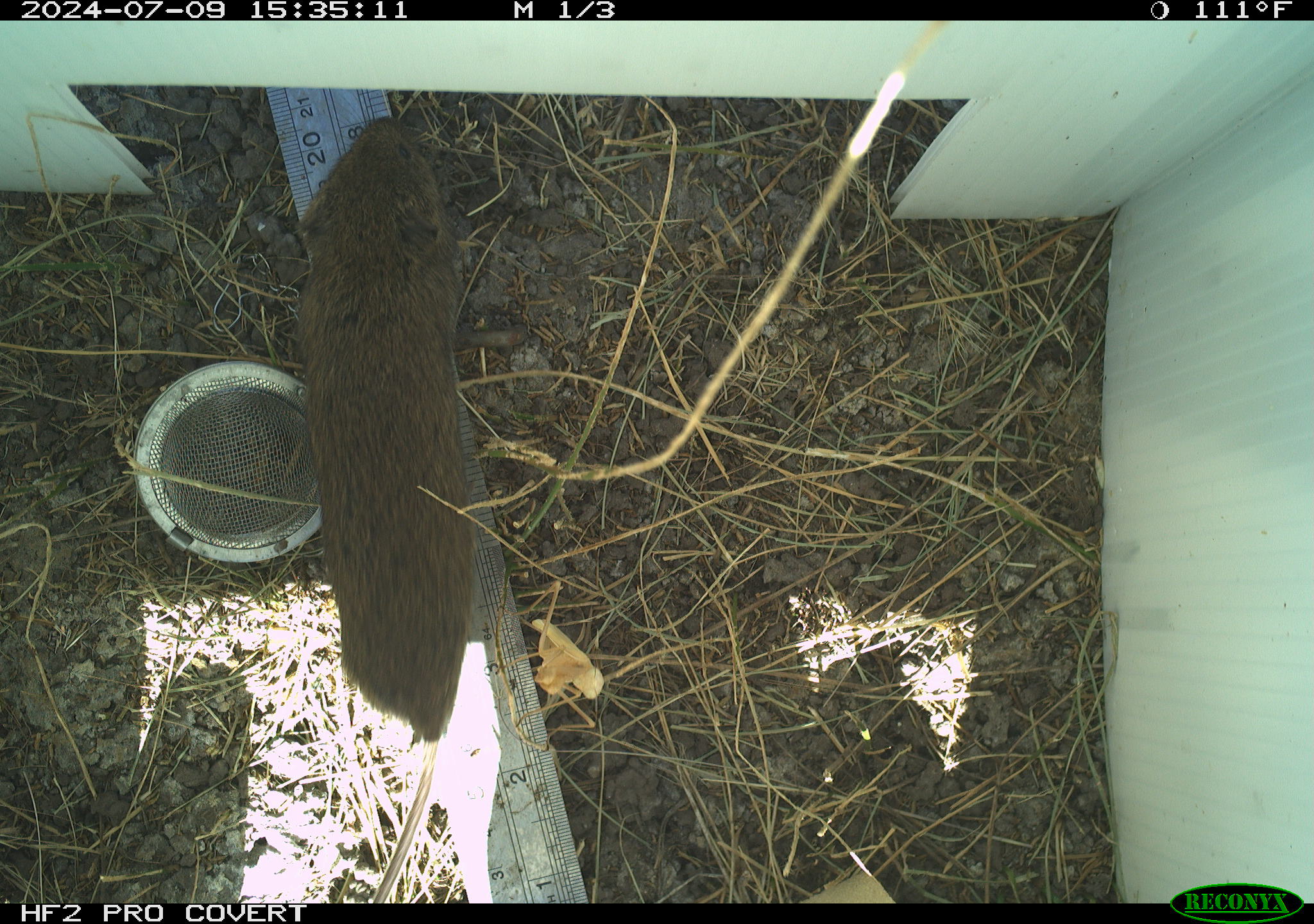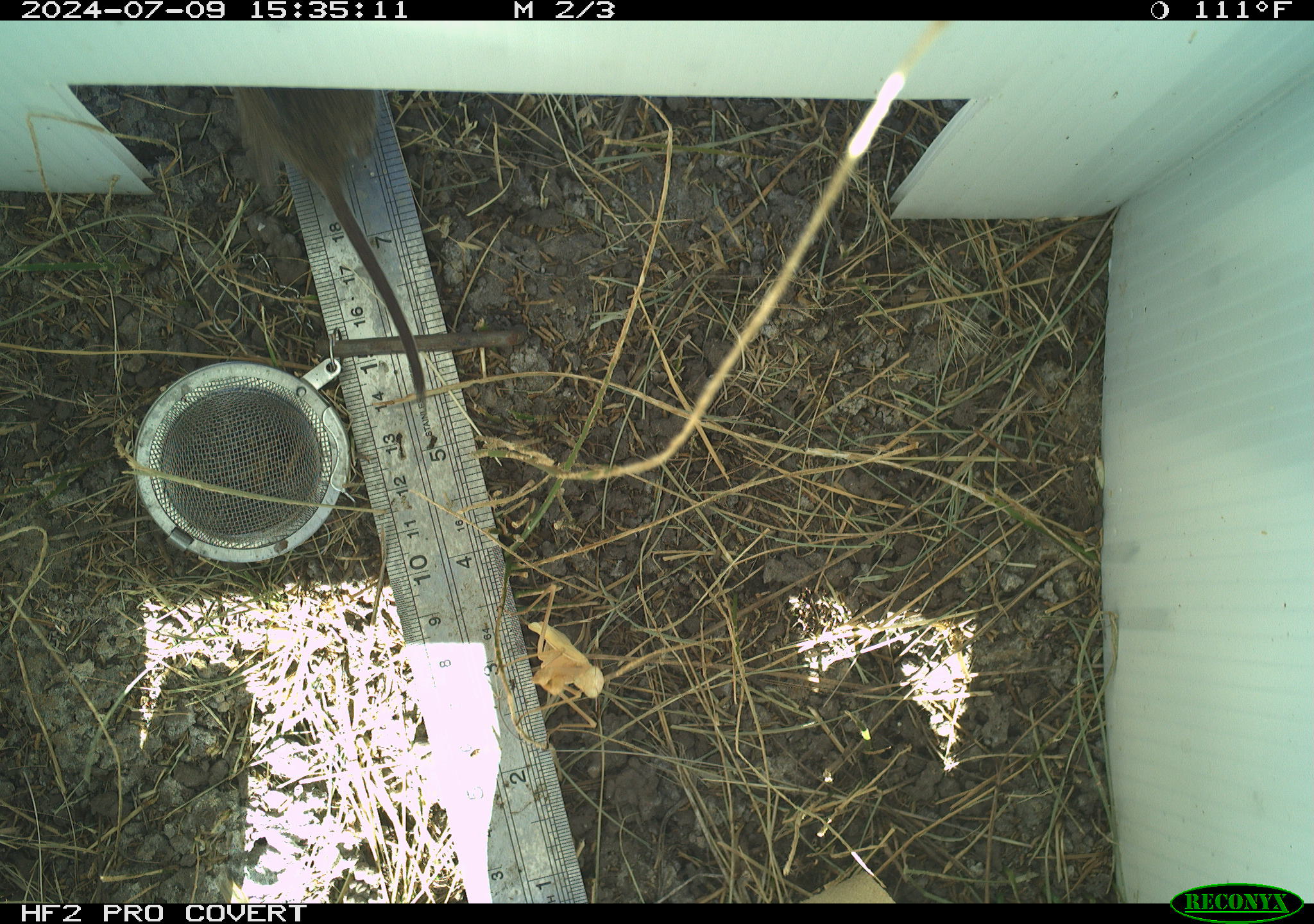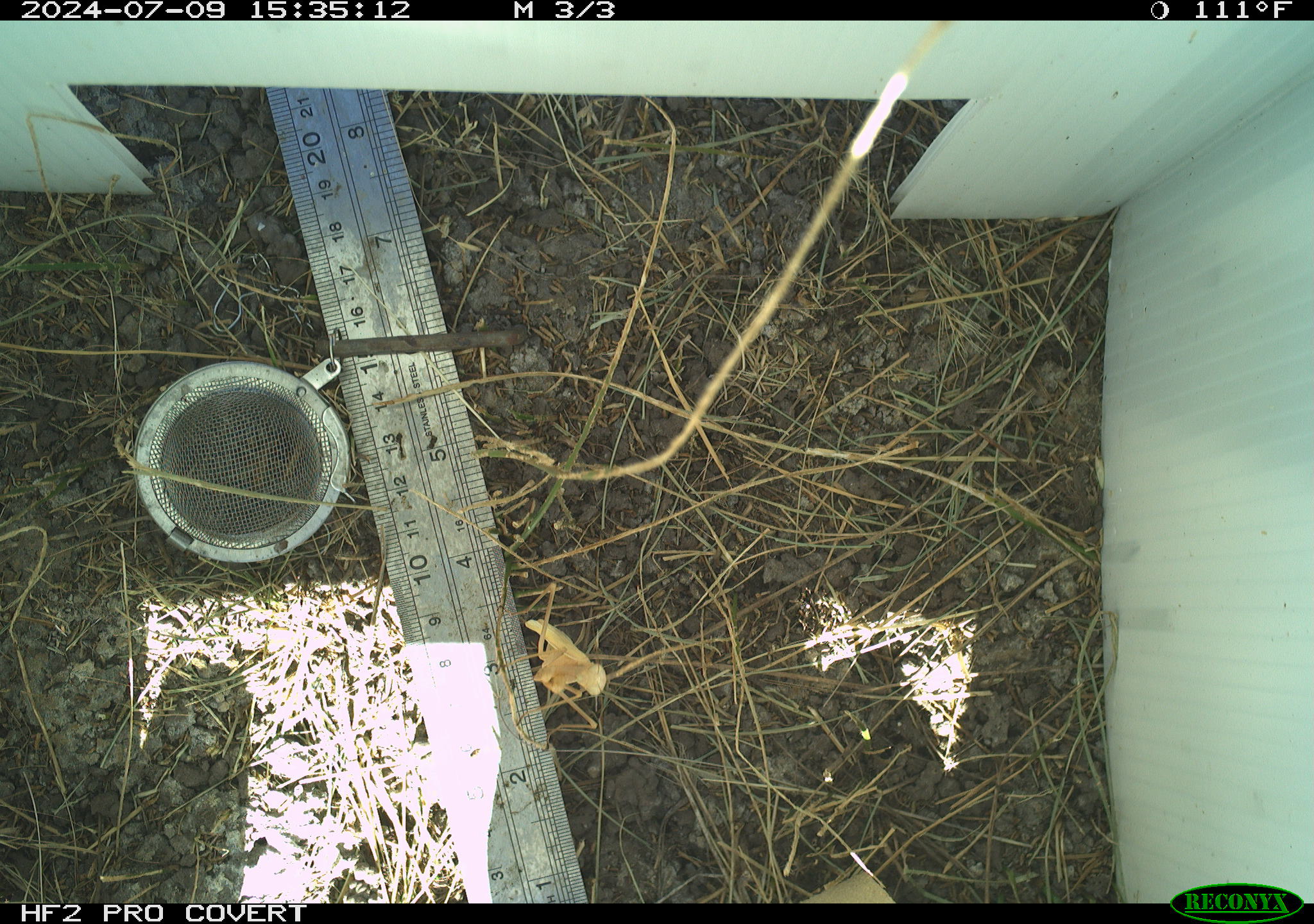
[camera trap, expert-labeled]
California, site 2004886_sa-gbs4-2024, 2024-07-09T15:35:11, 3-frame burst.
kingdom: Animalia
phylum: Chordata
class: Mammalia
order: Rodentia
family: Cricetidae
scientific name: Arvicolinae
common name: voles, lemmings, and muskrats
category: arvicolinae subfamily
Arvicolinae subfamily (voles, lemmings, and muskrats) (Arvicolinae).